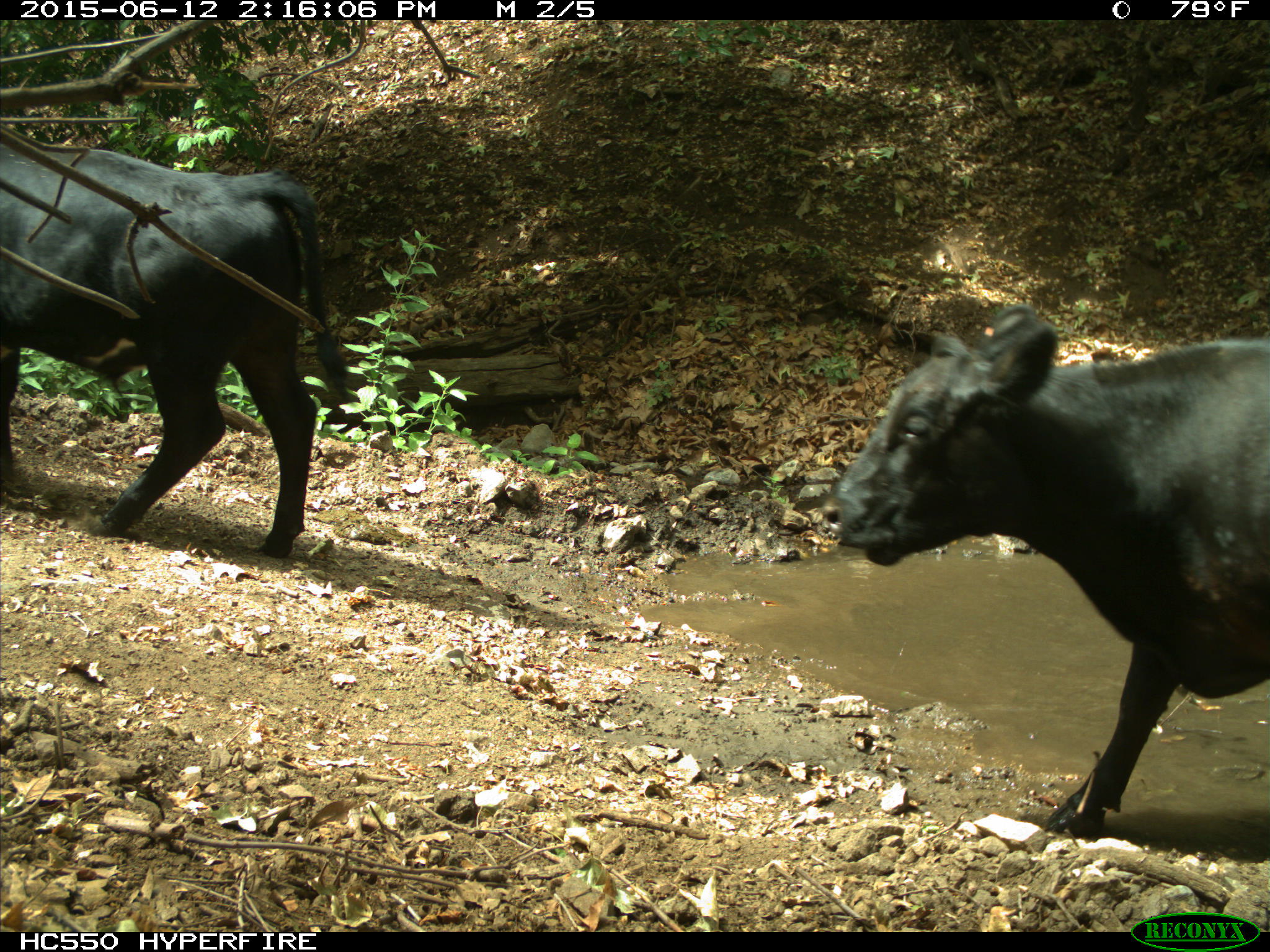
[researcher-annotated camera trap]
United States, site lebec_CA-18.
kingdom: Animalia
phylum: Chordata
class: Mammalia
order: Artiodactyla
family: Bovidae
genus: Bos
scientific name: Bos taurus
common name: domestic cow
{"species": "Bos taurus (domestic cow)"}